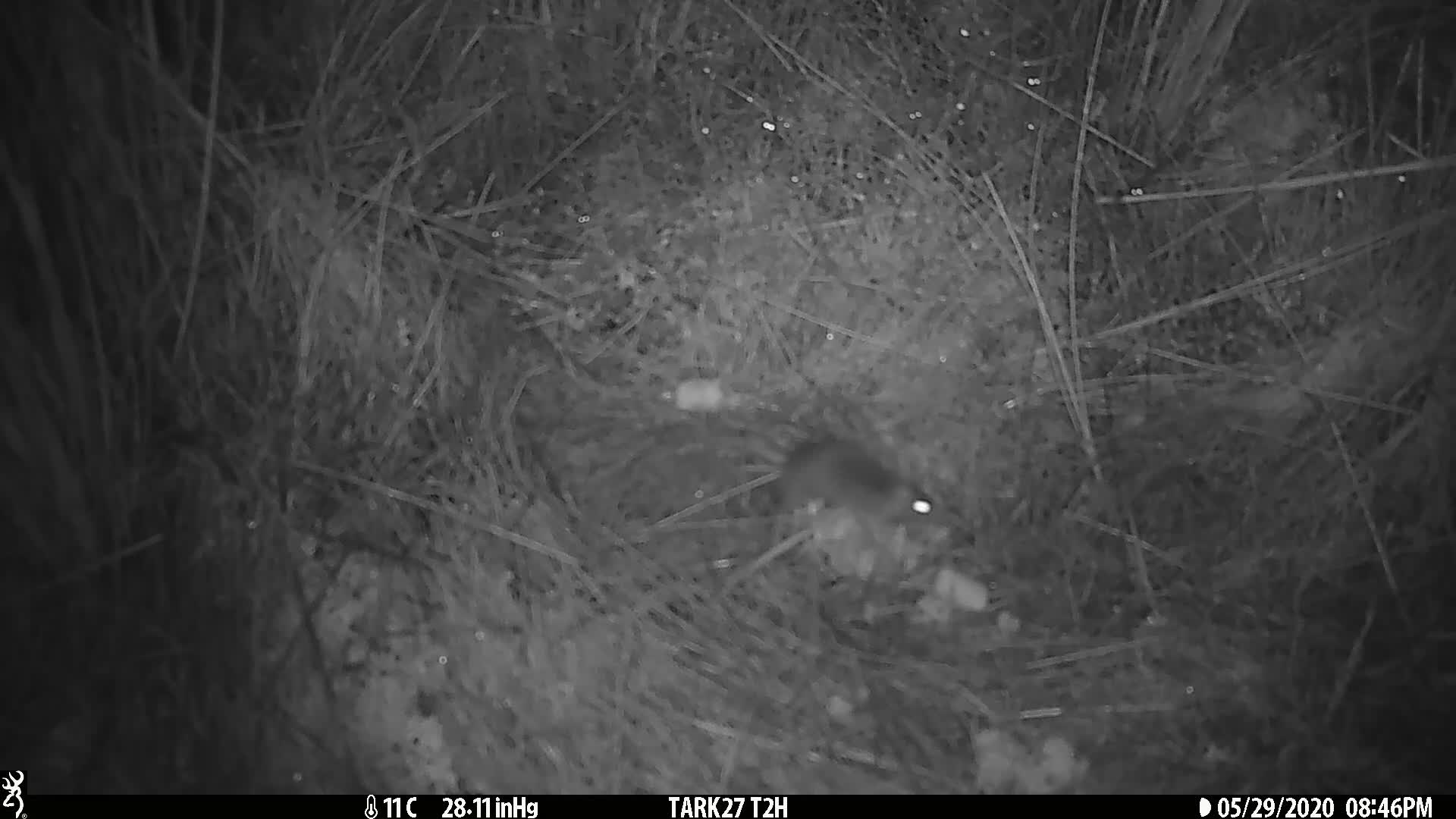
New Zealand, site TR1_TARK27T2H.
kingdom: Animalia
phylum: Chordata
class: Mammalia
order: Rodentia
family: Muridae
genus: Mus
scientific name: Mus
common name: mouse